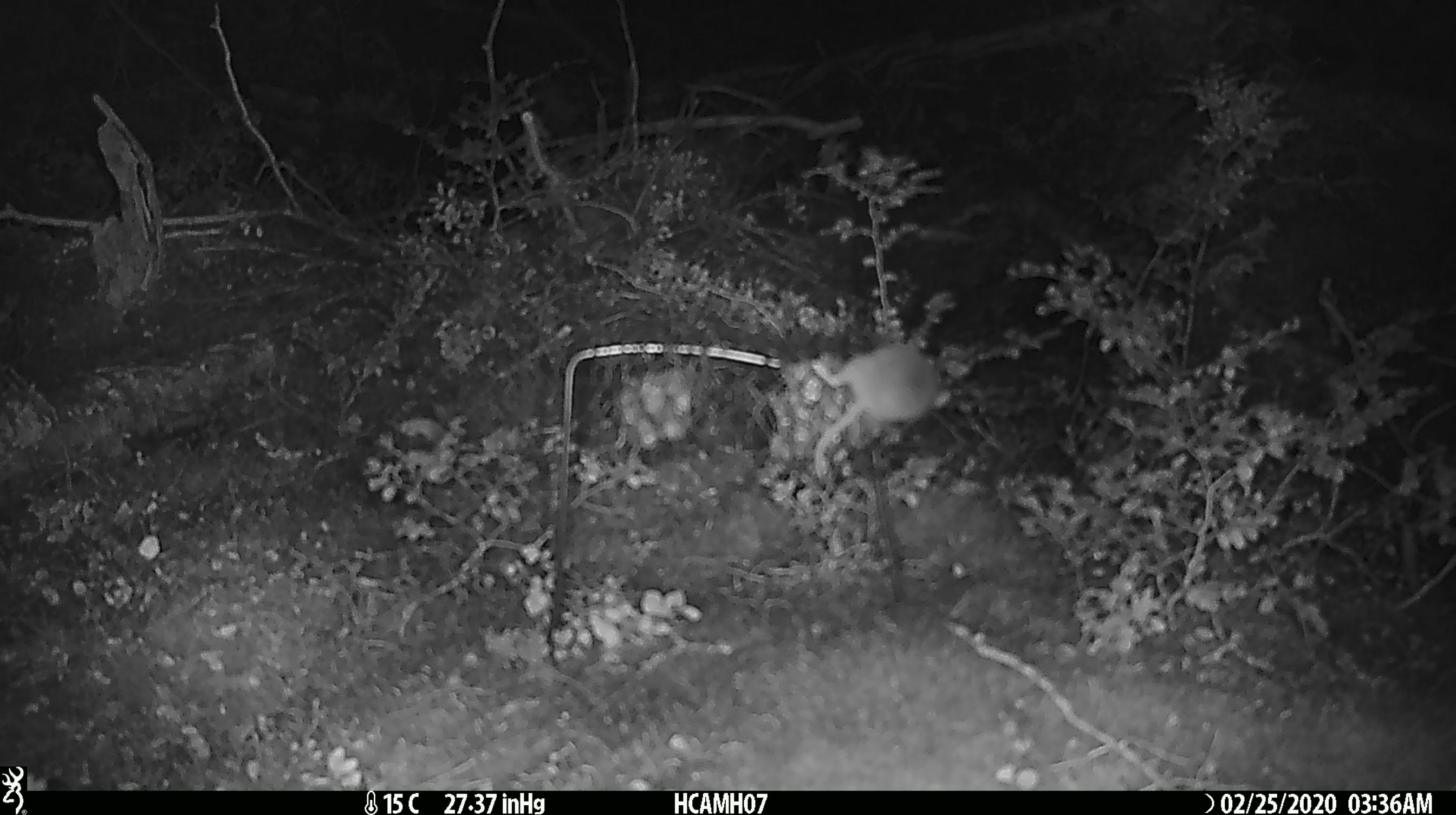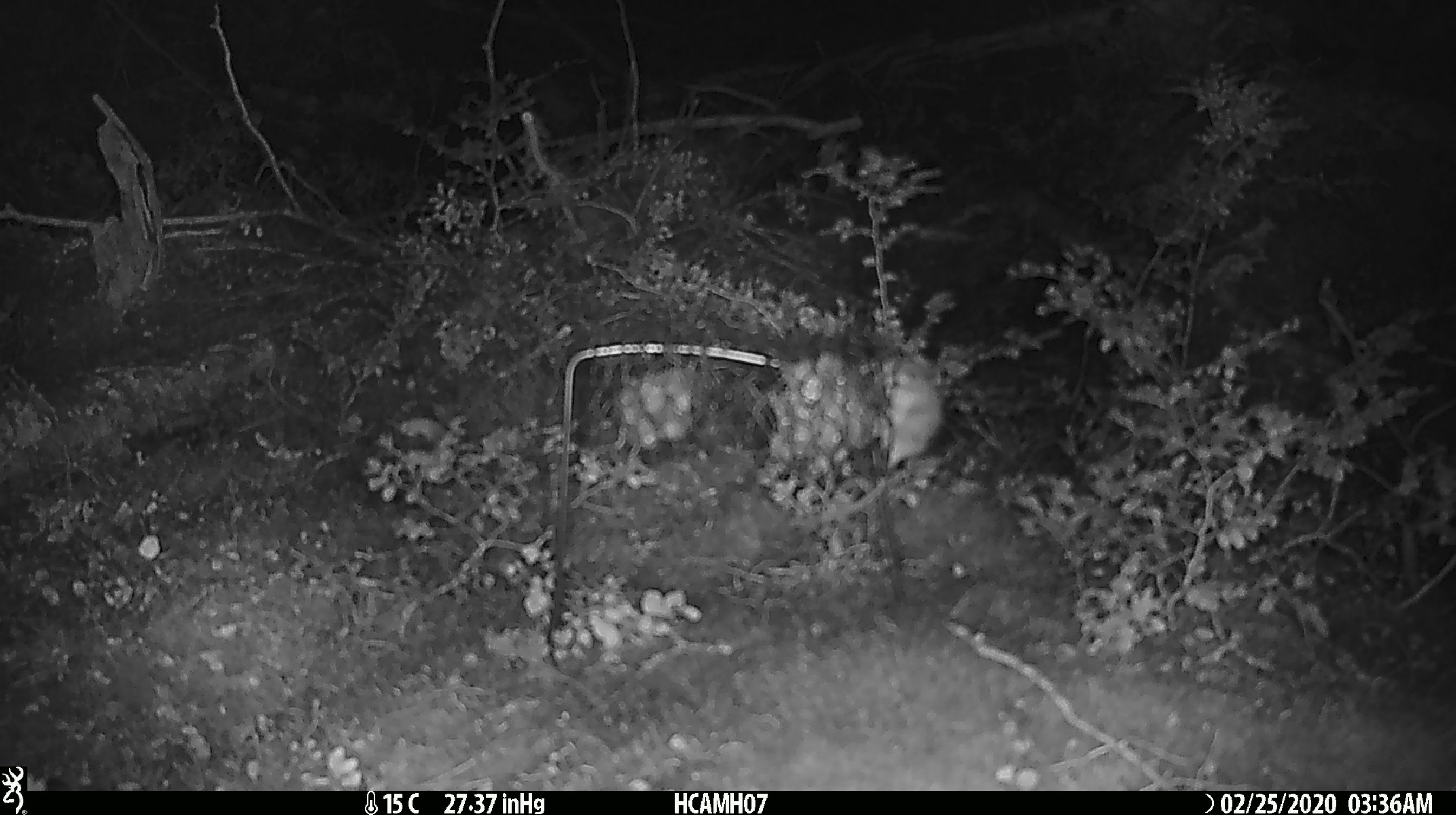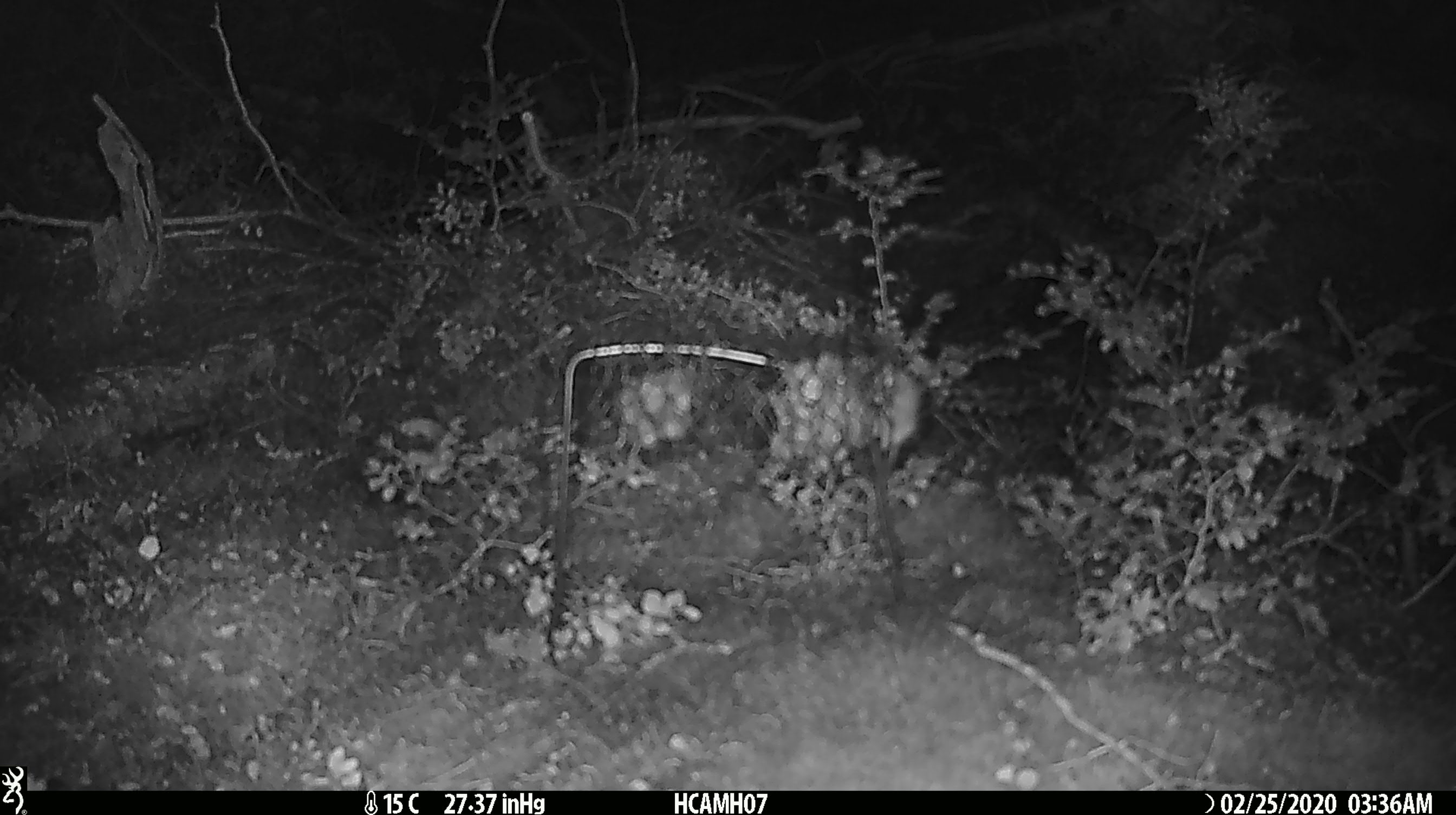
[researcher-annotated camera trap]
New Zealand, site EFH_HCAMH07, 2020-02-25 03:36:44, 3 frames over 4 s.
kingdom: Animalia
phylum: Chordata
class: Mammalia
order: Rodentia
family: Muridae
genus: Mus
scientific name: Mus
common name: mouse